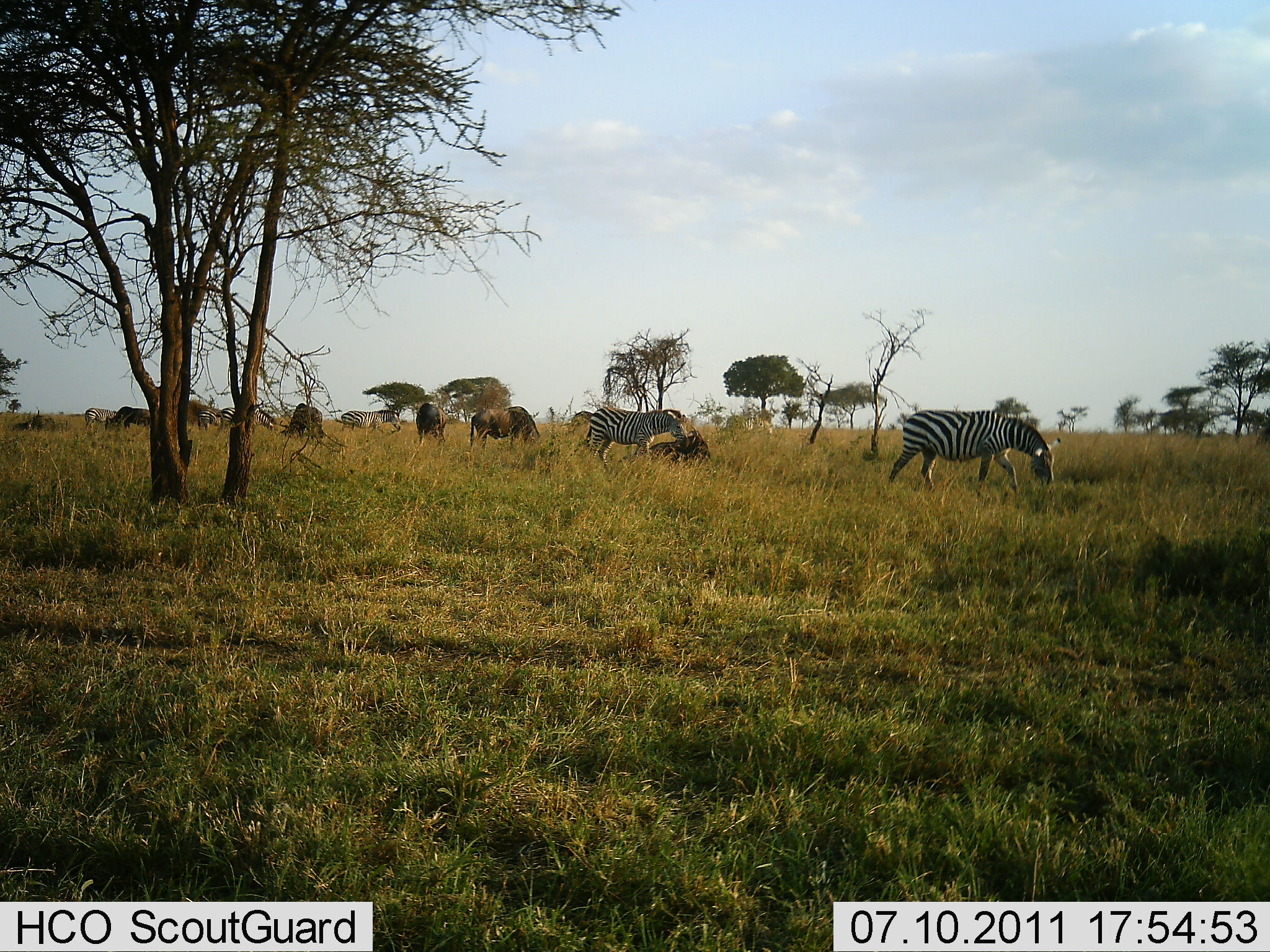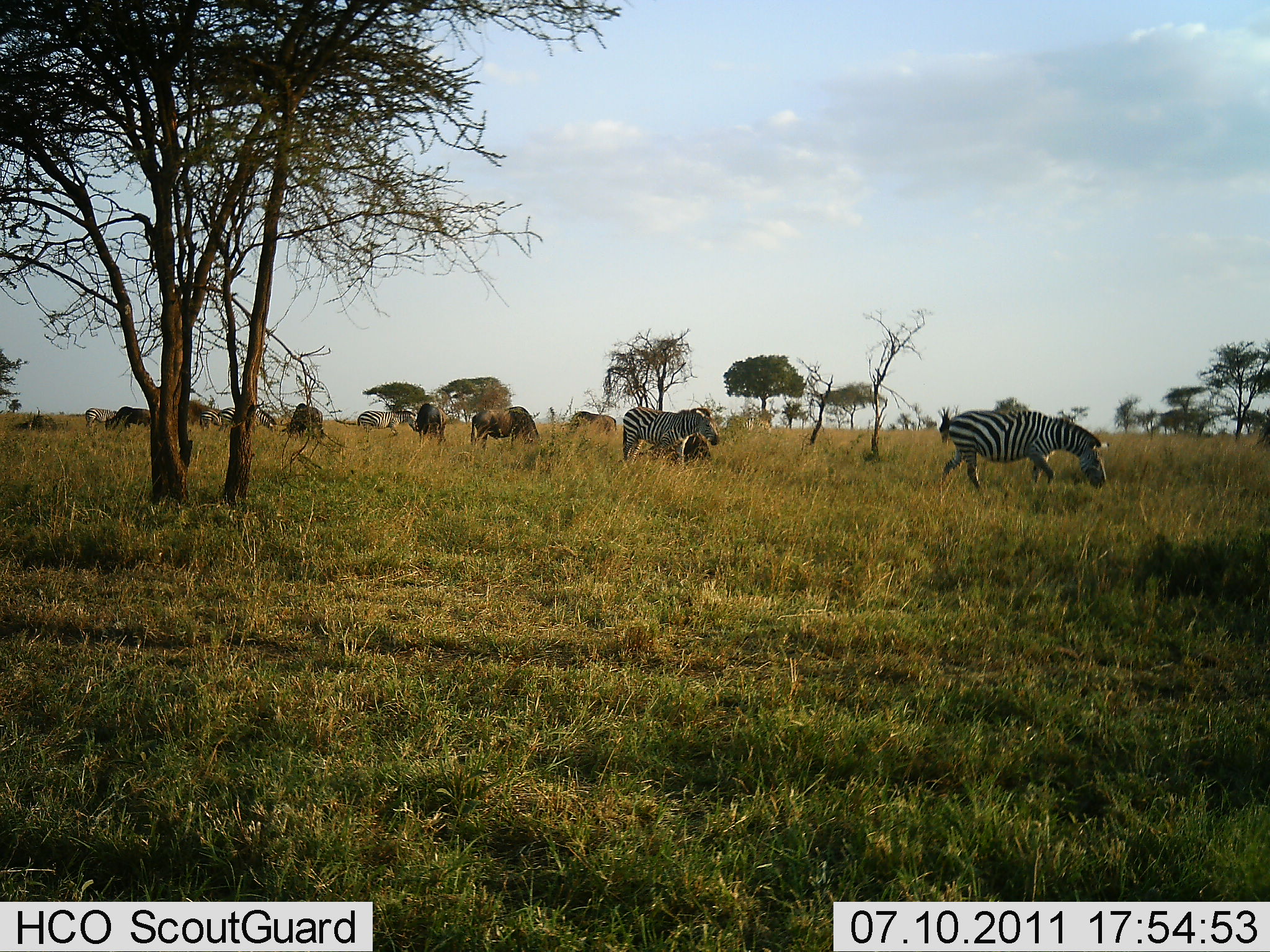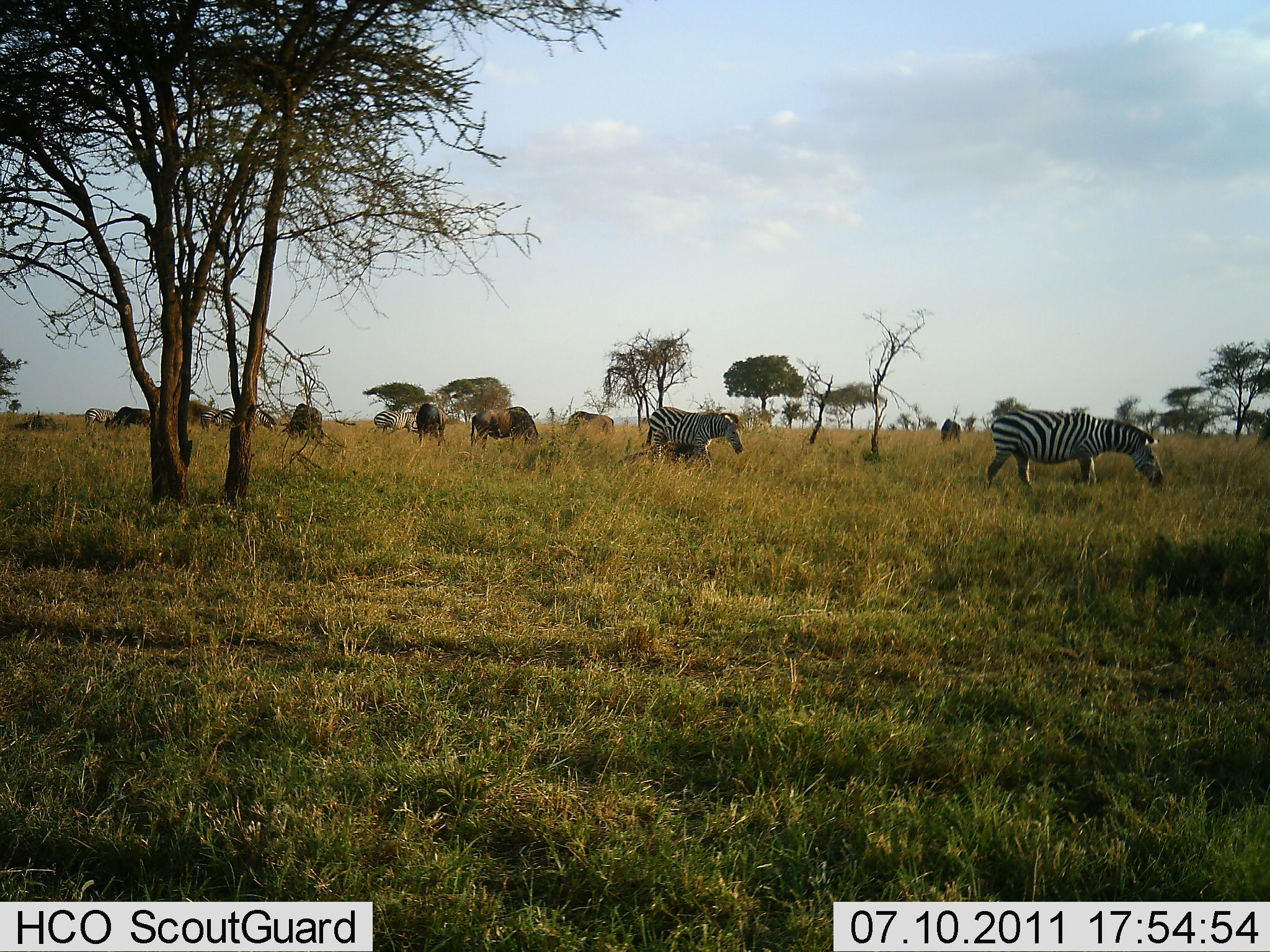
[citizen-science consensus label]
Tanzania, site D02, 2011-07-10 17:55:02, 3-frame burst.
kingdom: Animalia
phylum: Chordata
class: Mammalia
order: Artiodactyla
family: Bovidae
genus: Connochaetes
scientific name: Connochaetes taurinus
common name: blue wildebeest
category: wildebeest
Wildebeest (blue wildebeest) (Connochaetes taurinus), count 7. Behavior (volunteer vote fractions): standing 46%, resting 8%, moving 15%, interacting 0%. Young present (vote fraction): 0%. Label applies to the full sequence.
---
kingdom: Animalia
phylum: Chordata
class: Mammalia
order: Perissodactyla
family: Equidae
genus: Equus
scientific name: Equus quagga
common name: plains zebra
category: zebra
Zebra (plains zebra) (Equus quagga), count 3. Behavior (volunteer vote fractions): standing 26%, resting 0%, moving 74%, interacting 0%. Young present (vote fraction): 0%. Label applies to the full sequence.